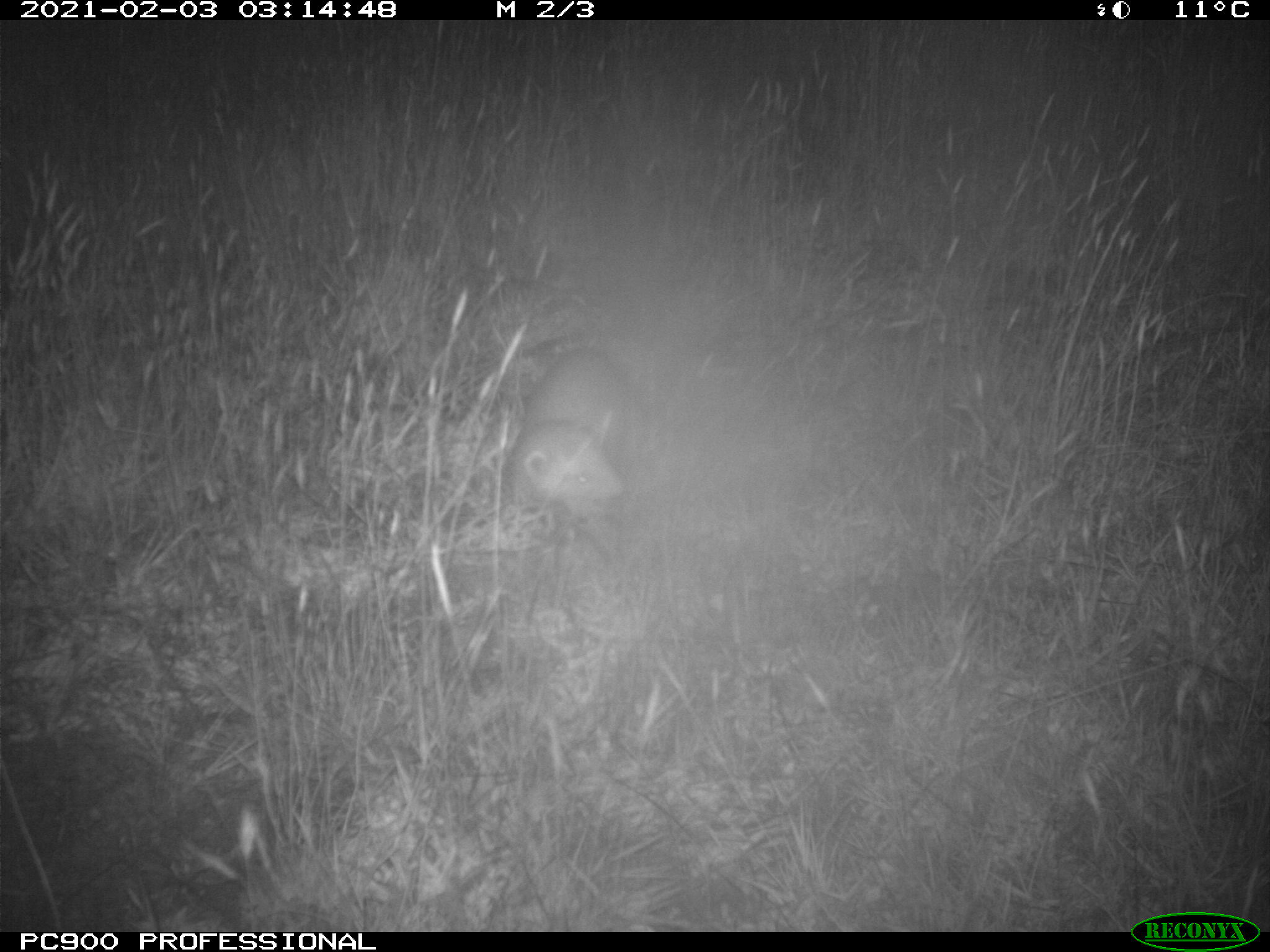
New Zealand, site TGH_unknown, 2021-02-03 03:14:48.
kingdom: Animalia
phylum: Chordata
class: Mammalia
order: Carnivora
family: Mustelidae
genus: Mustela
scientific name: Mustela furo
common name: ferret